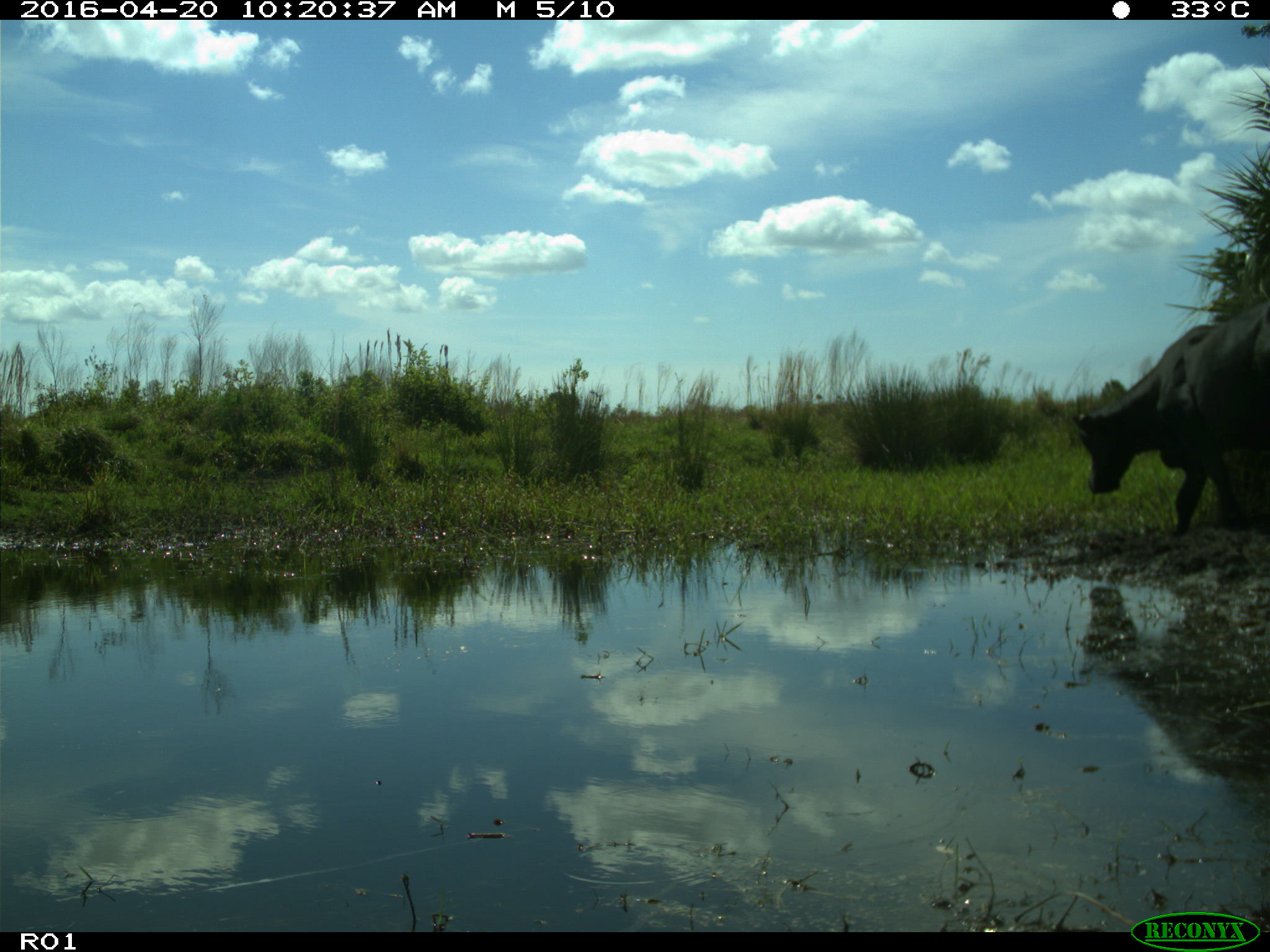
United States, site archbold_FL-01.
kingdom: Animalia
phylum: Chordata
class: Mammalia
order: Artiodactyla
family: Bovidae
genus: Bos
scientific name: Bos taurus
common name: domestic cow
Bos taurus (domestic cow).